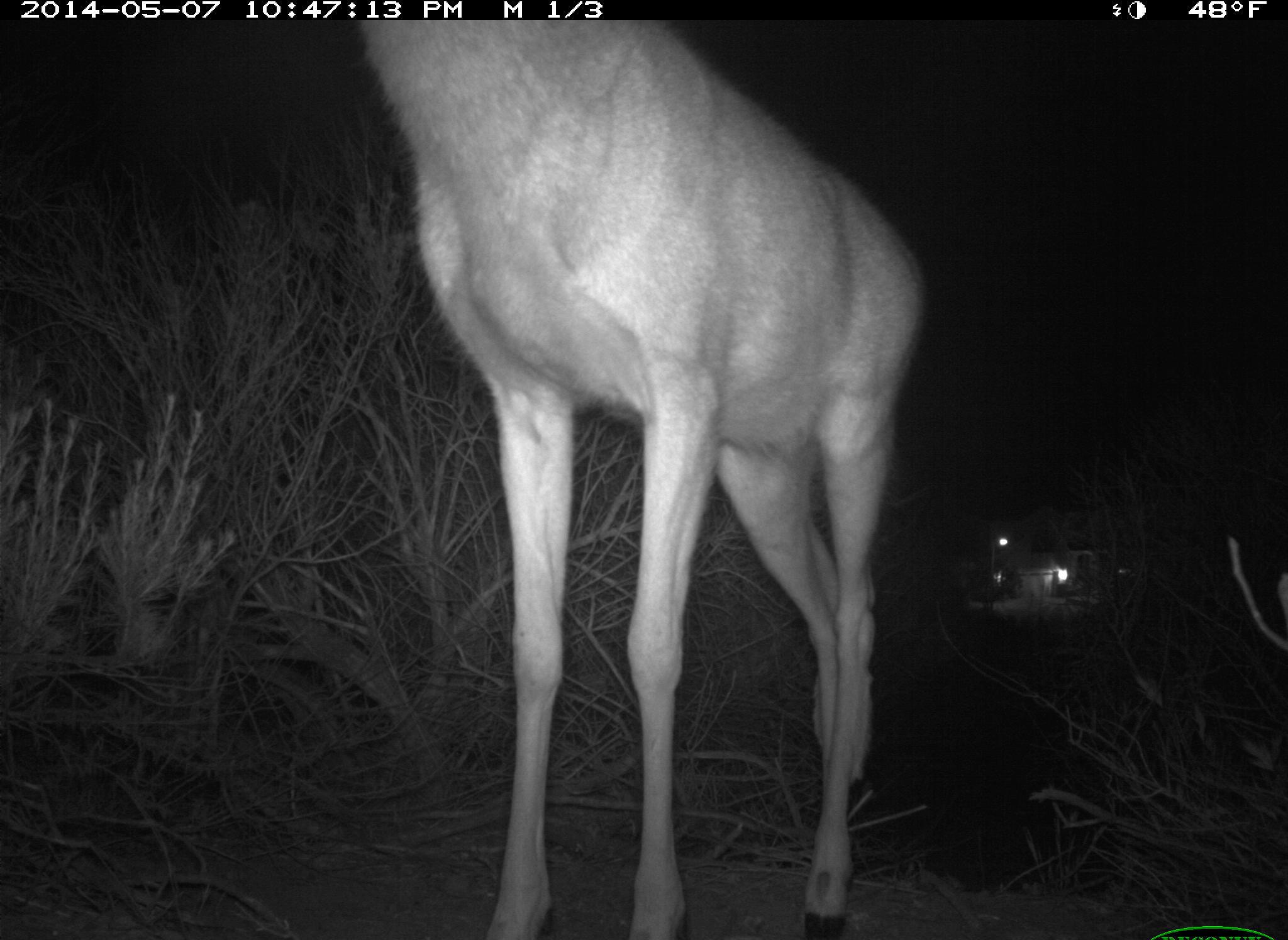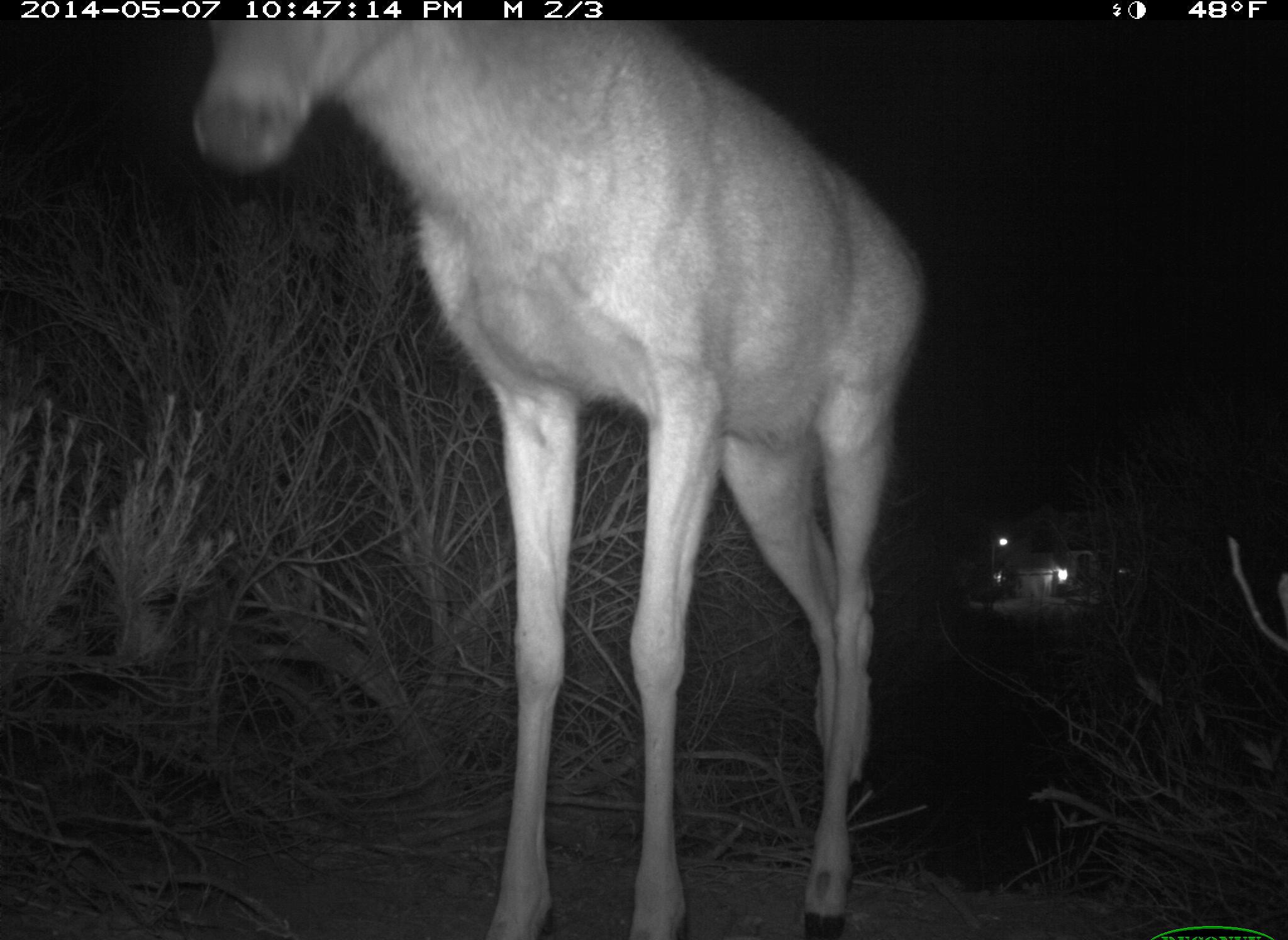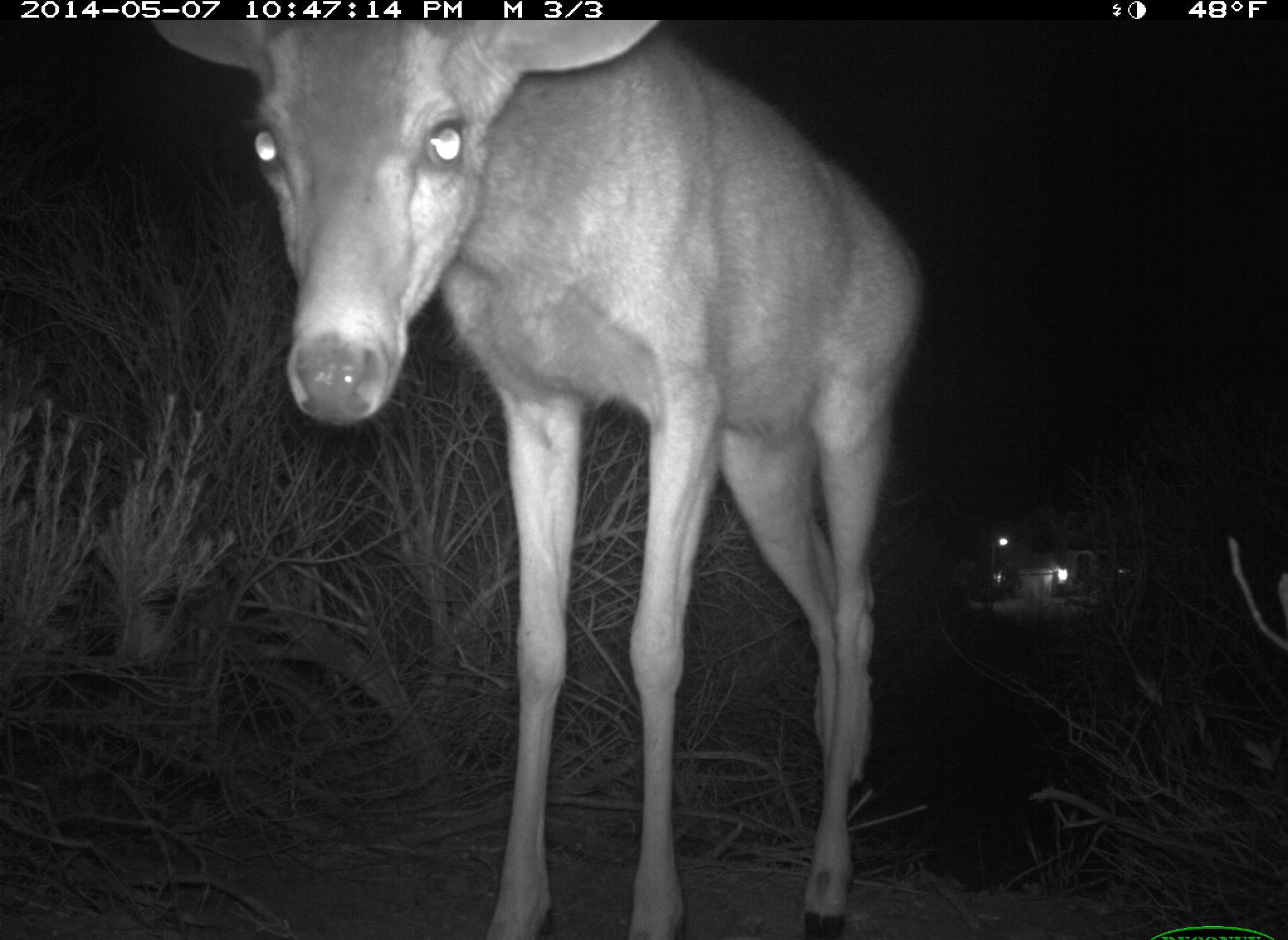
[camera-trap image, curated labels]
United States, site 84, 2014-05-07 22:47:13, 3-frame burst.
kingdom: Animalia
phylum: Chordata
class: Mammalia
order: Artiodactyla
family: Cervidae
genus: Odocoileus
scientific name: Odocoileus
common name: deer